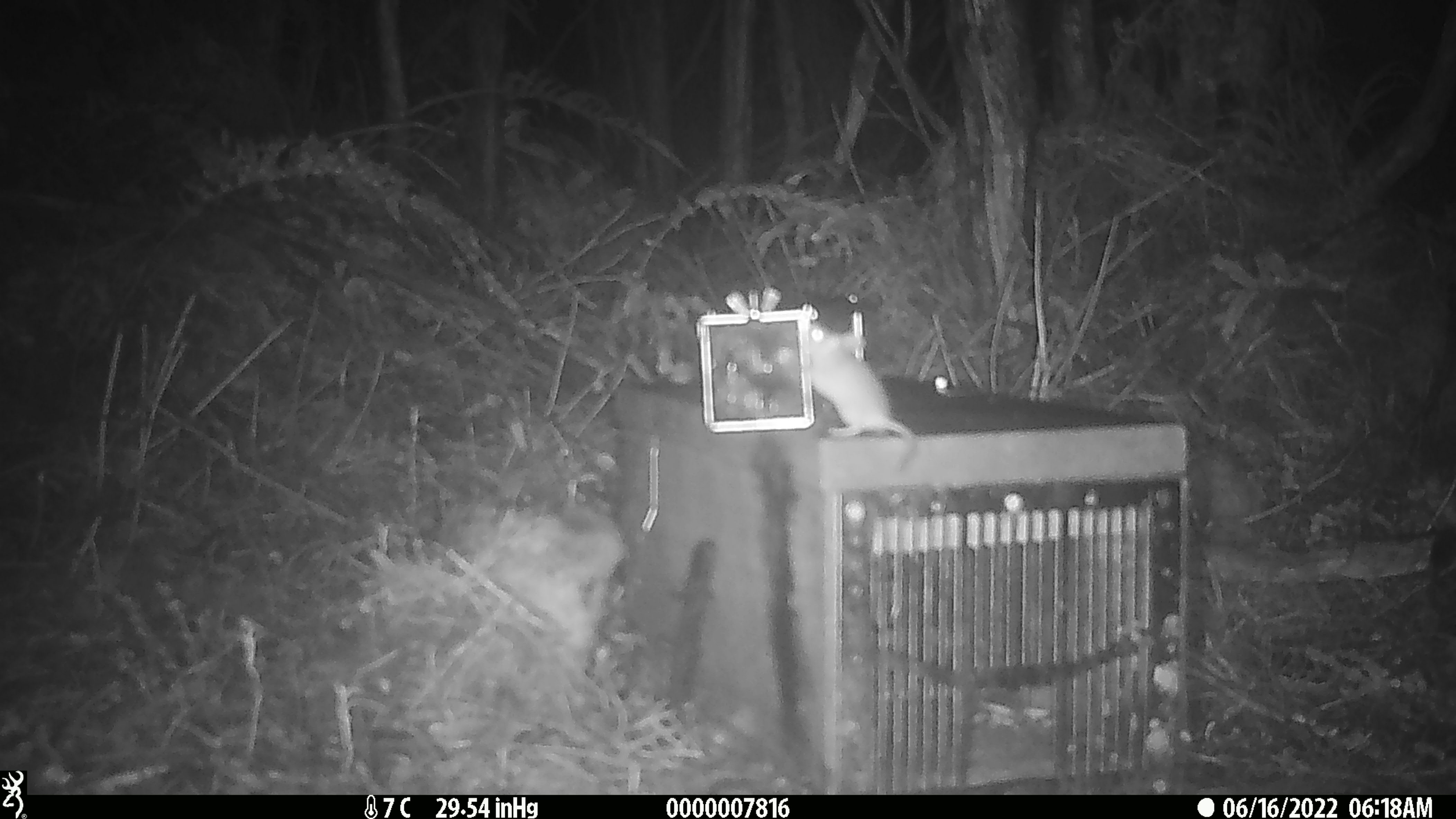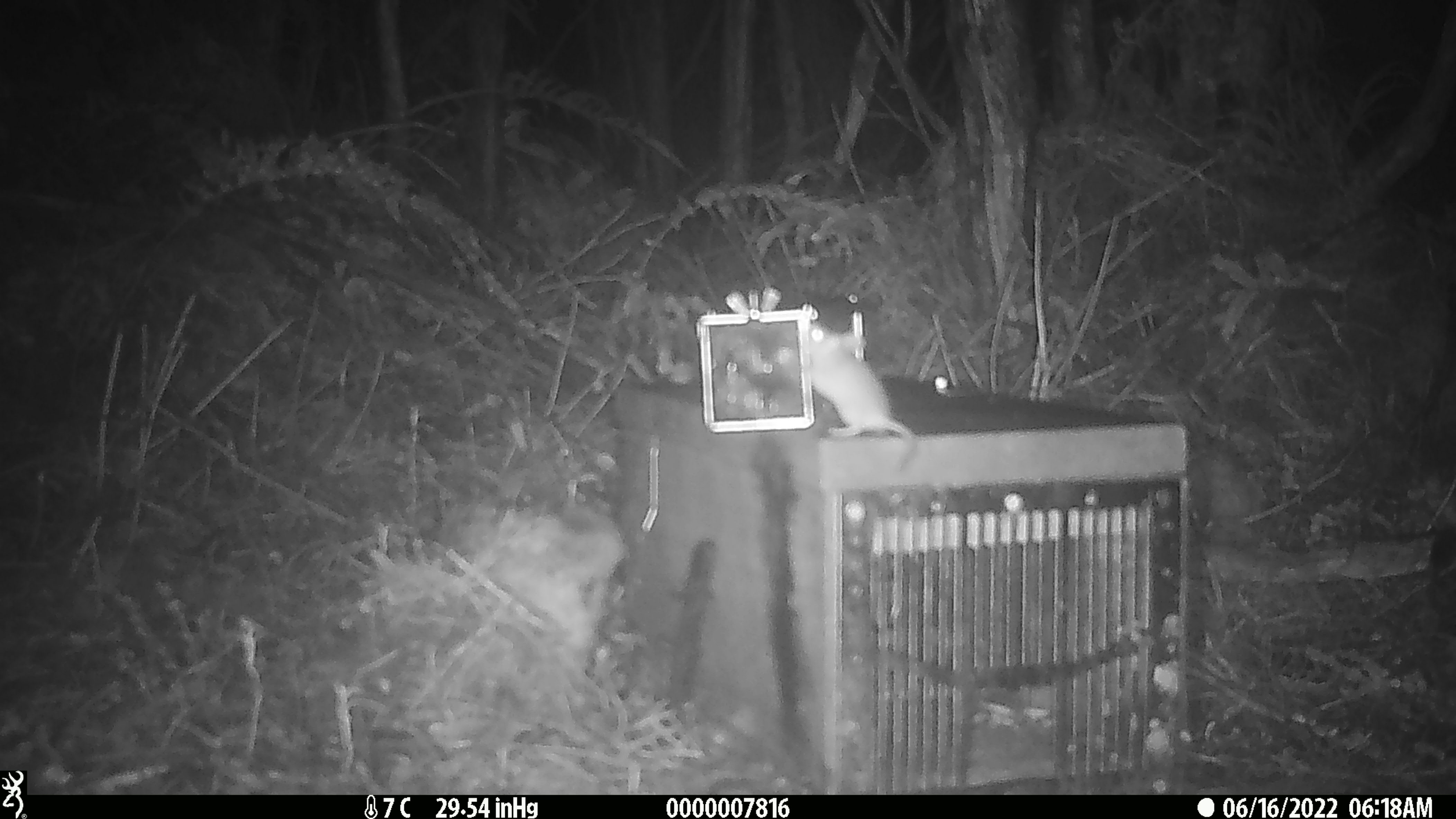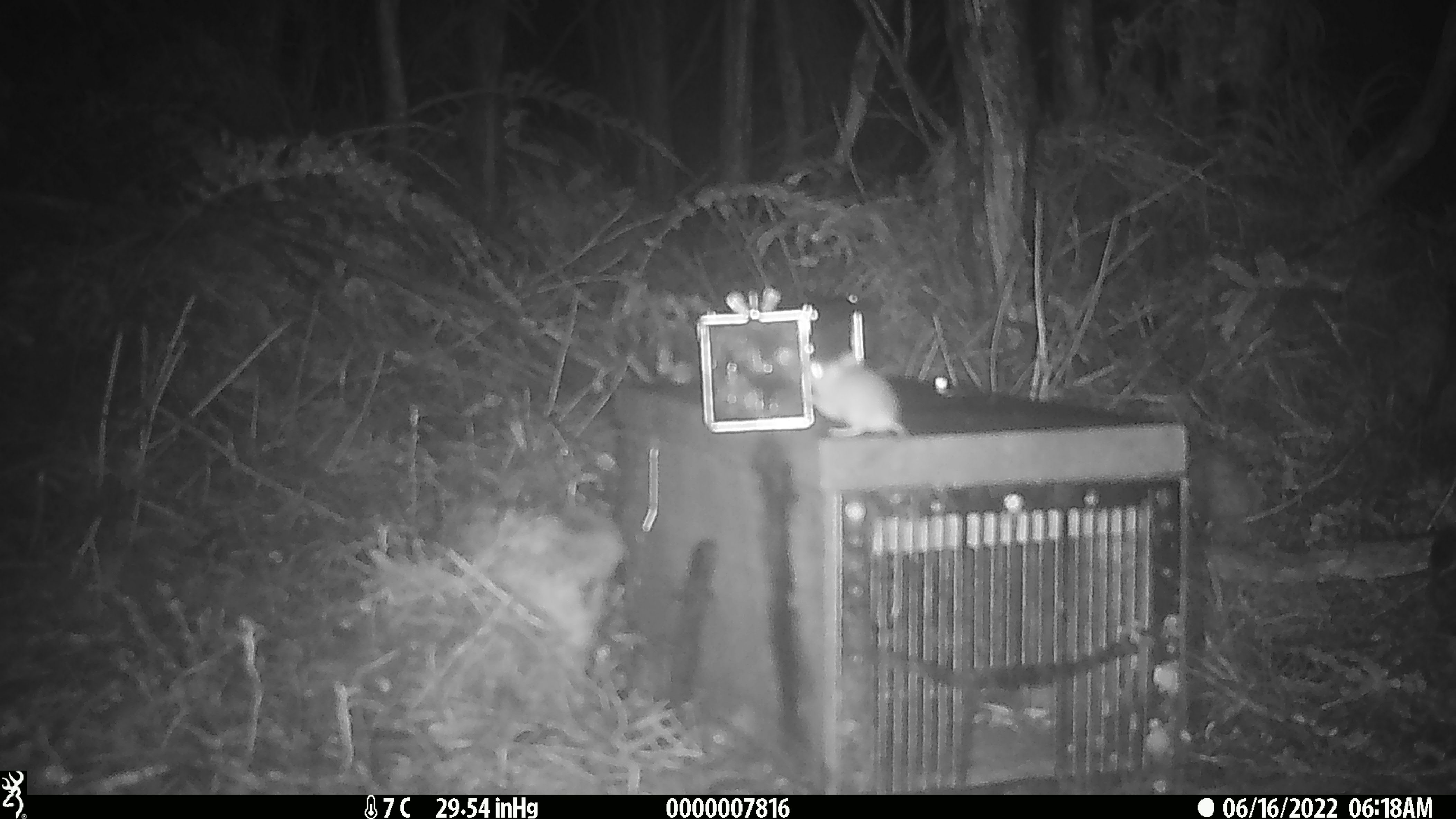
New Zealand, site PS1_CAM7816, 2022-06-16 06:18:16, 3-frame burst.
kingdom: Animalia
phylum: Chordata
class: Mammalia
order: Rodentia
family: Muridae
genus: Mus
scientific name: Mus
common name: mouse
Mouse (Mus).